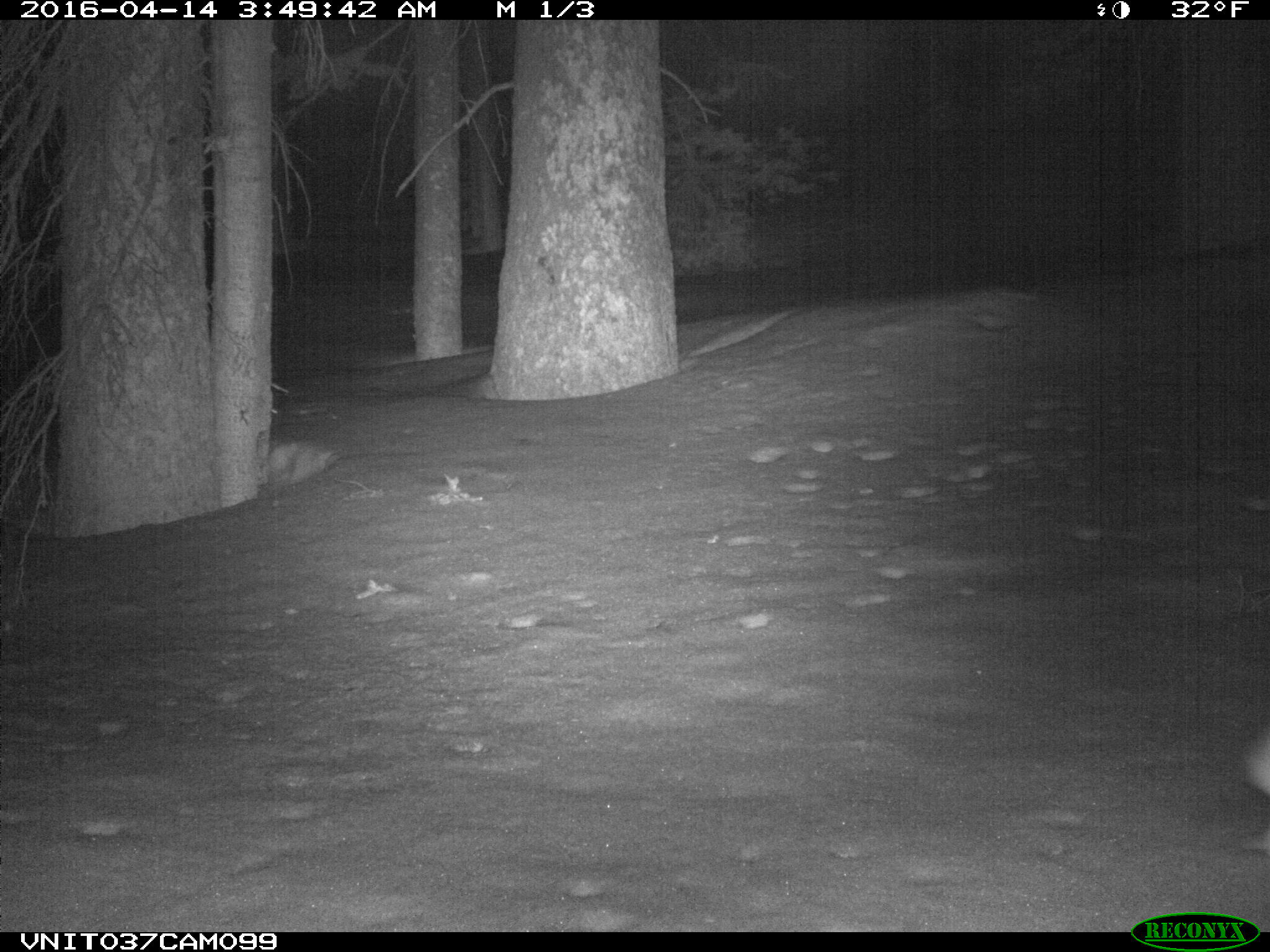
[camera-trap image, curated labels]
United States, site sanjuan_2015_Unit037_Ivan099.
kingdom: Animalia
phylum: Chordata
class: Mammalia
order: Lagomorpha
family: Leporidae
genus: Lepus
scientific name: Lepus americanus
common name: snowshoe hare